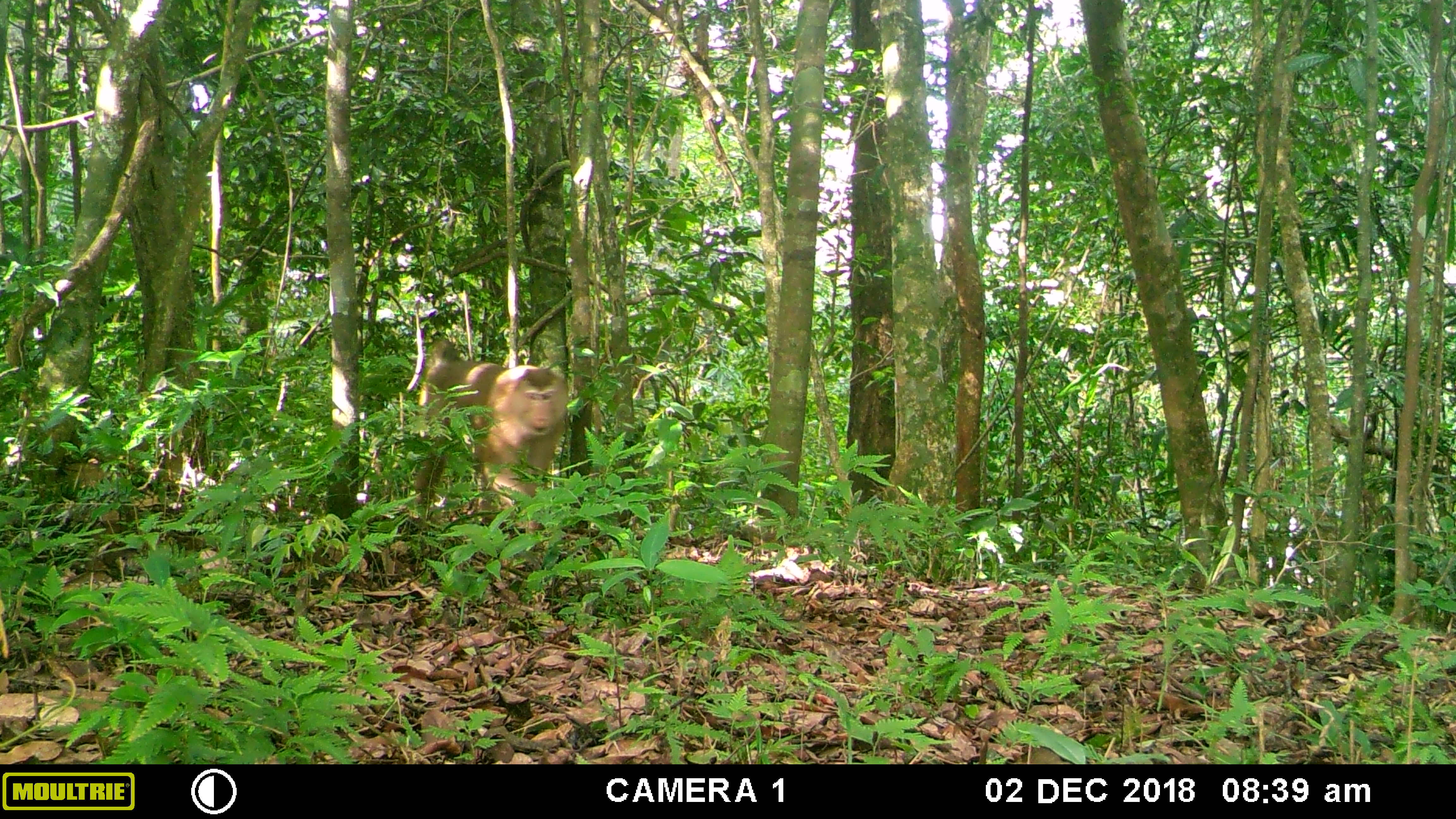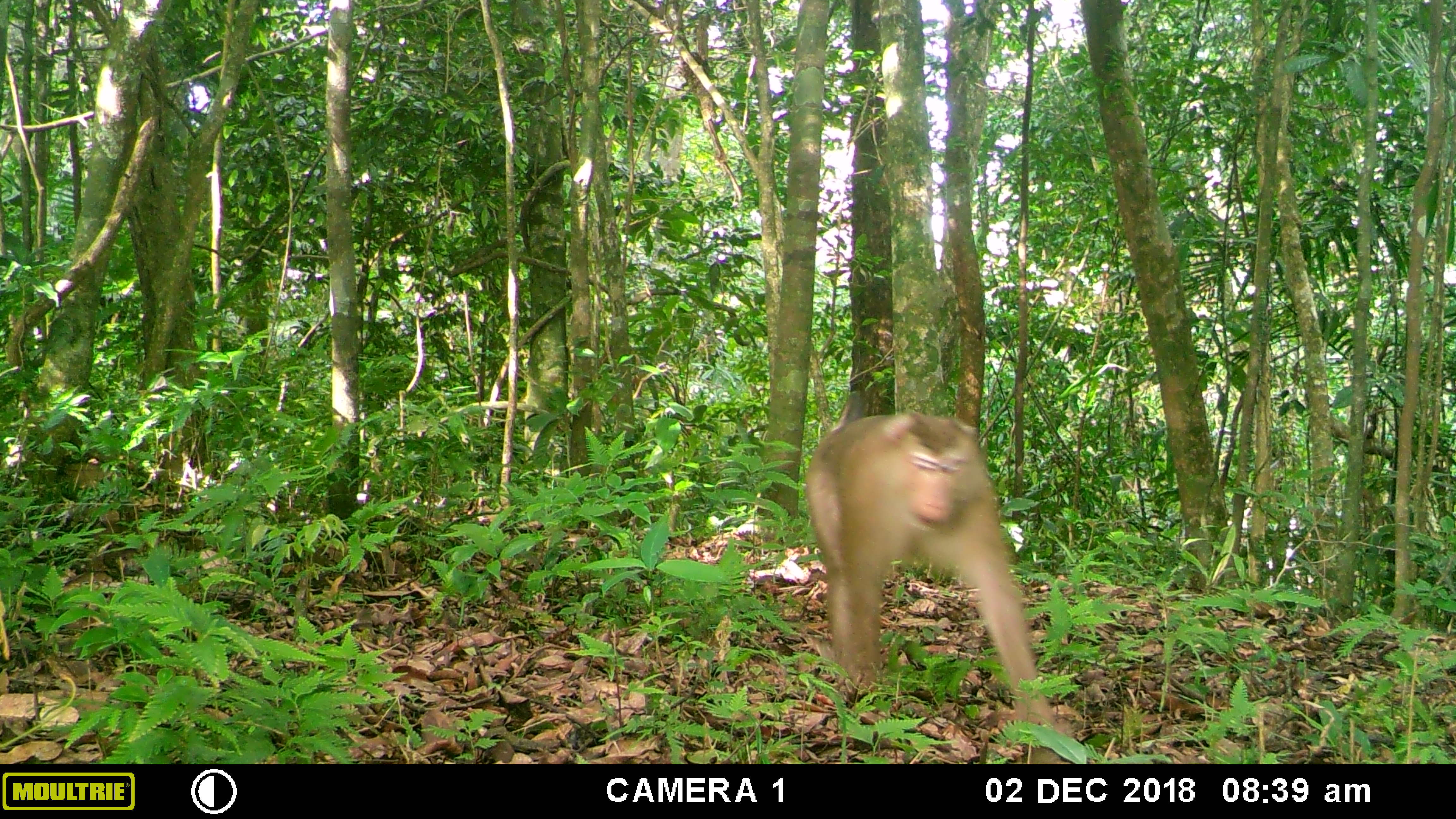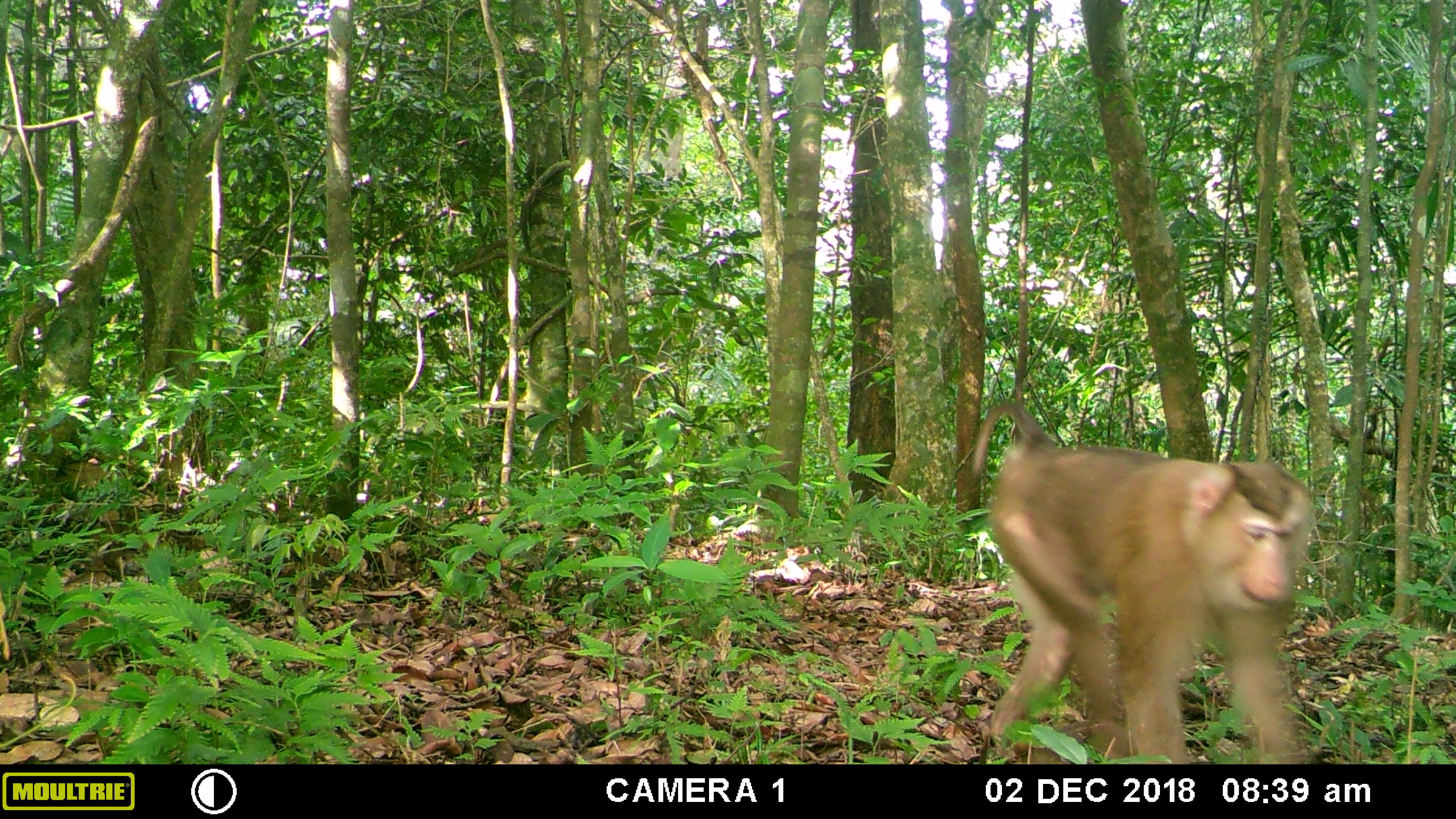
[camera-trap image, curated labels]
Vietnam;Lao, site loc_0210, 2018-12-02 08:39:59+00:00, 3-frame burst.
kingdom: Animalia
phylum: Chordata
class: Mammalia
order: Primates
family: Cercopithecidae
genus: Macaca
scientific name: Macaca nemestrina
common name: pig-tailed macaque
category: pig tailed macaque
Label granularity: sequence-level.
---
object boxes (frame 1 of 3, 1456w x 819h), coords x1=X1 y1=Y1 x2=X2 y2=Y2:
pig tailed macaque: x1=412 y1=338 x2=570 y2=533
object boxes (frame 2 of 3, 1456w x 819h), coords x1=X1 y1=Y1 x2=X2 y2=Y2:
pig tailed macaque: x1=803 y1=391 x2=1078 y2=763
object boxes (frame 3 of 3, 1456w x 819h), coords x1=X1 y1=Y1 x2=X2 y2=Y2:
pig tailed macaque: x1=968 y1=397 x2=1314 y2=764